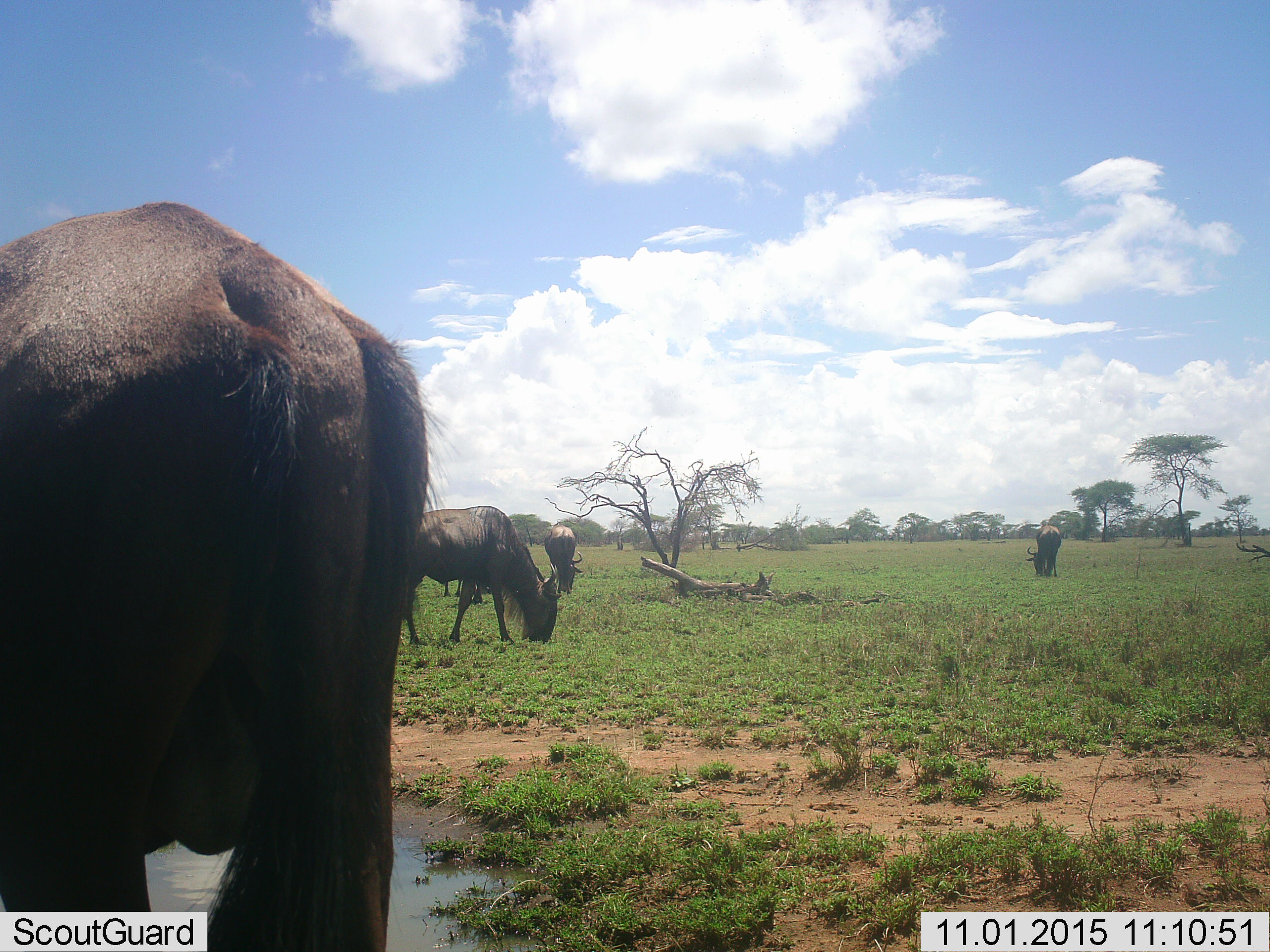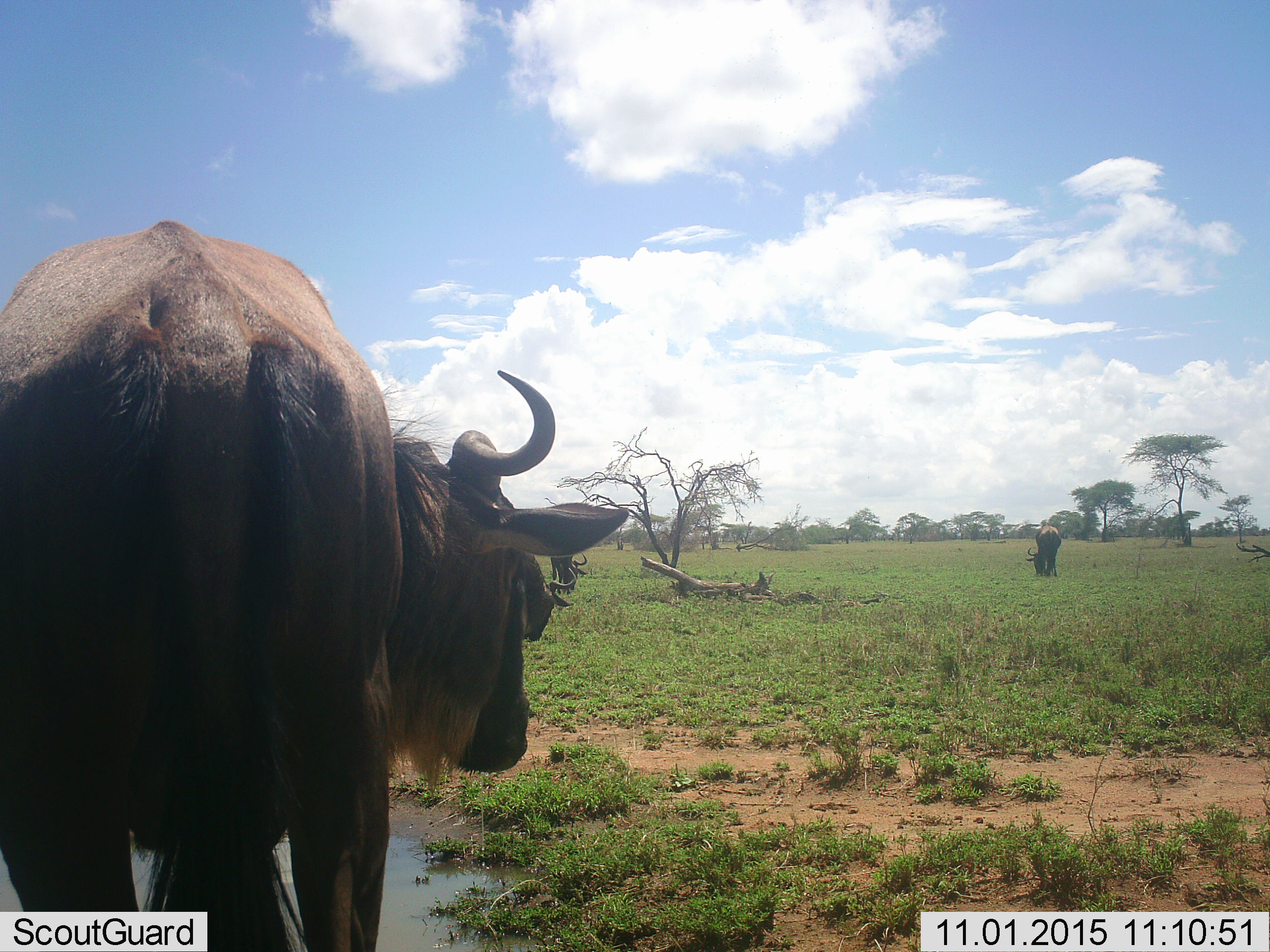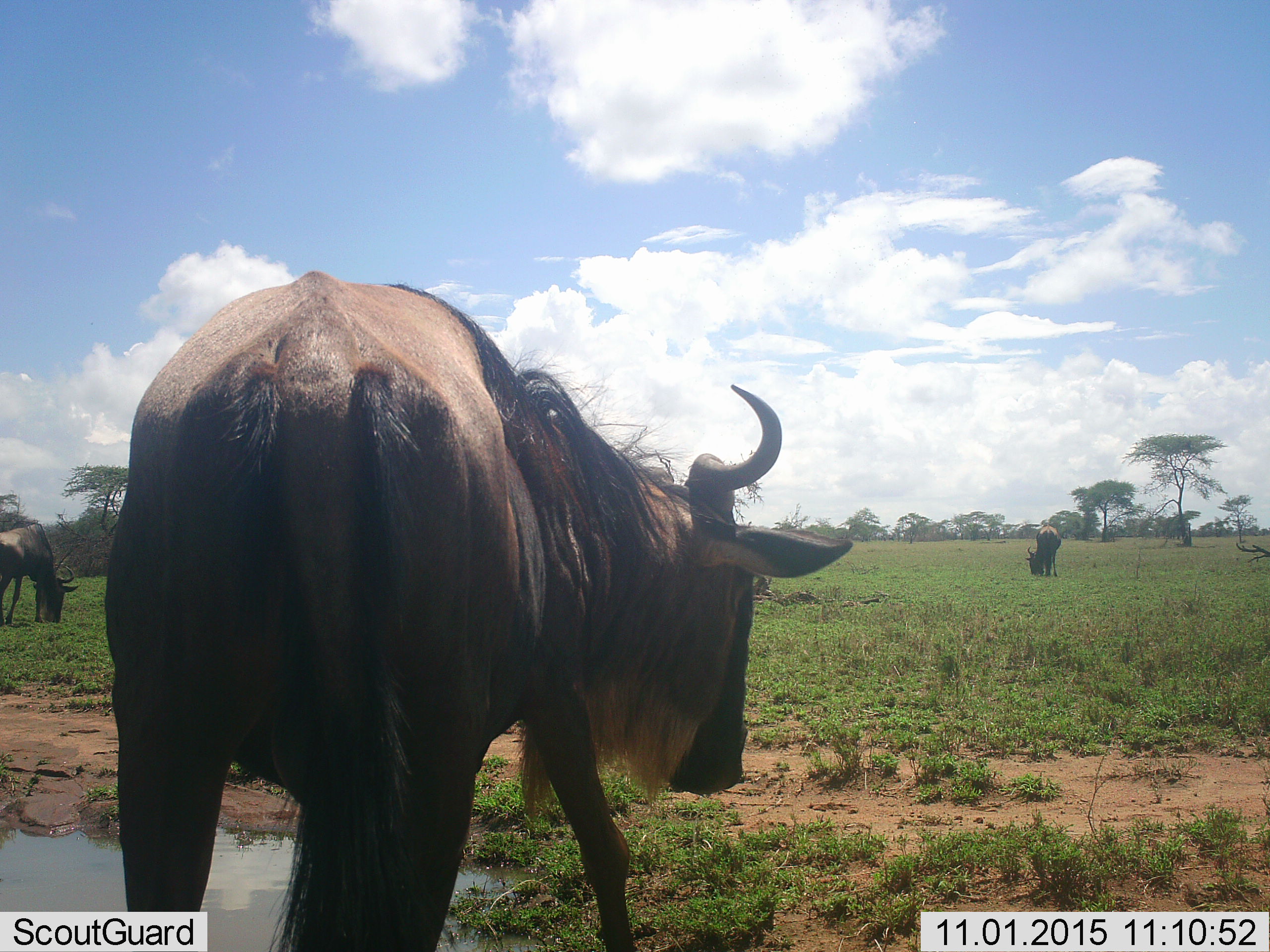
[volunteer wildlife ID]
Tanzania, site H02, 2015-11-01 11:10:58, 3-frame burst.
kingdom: Animalia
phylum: Chordata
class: Mammalia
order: Artiodactyla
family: Bovidae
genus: Connochaetes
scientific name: Connochaetes taurinus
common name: blue wildebeest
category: wildebeest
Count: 5.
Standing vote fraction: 78%.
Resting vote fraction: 11%.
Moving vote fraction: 44%.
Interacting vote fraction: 0%.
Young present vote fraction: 0%.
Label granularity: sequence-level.